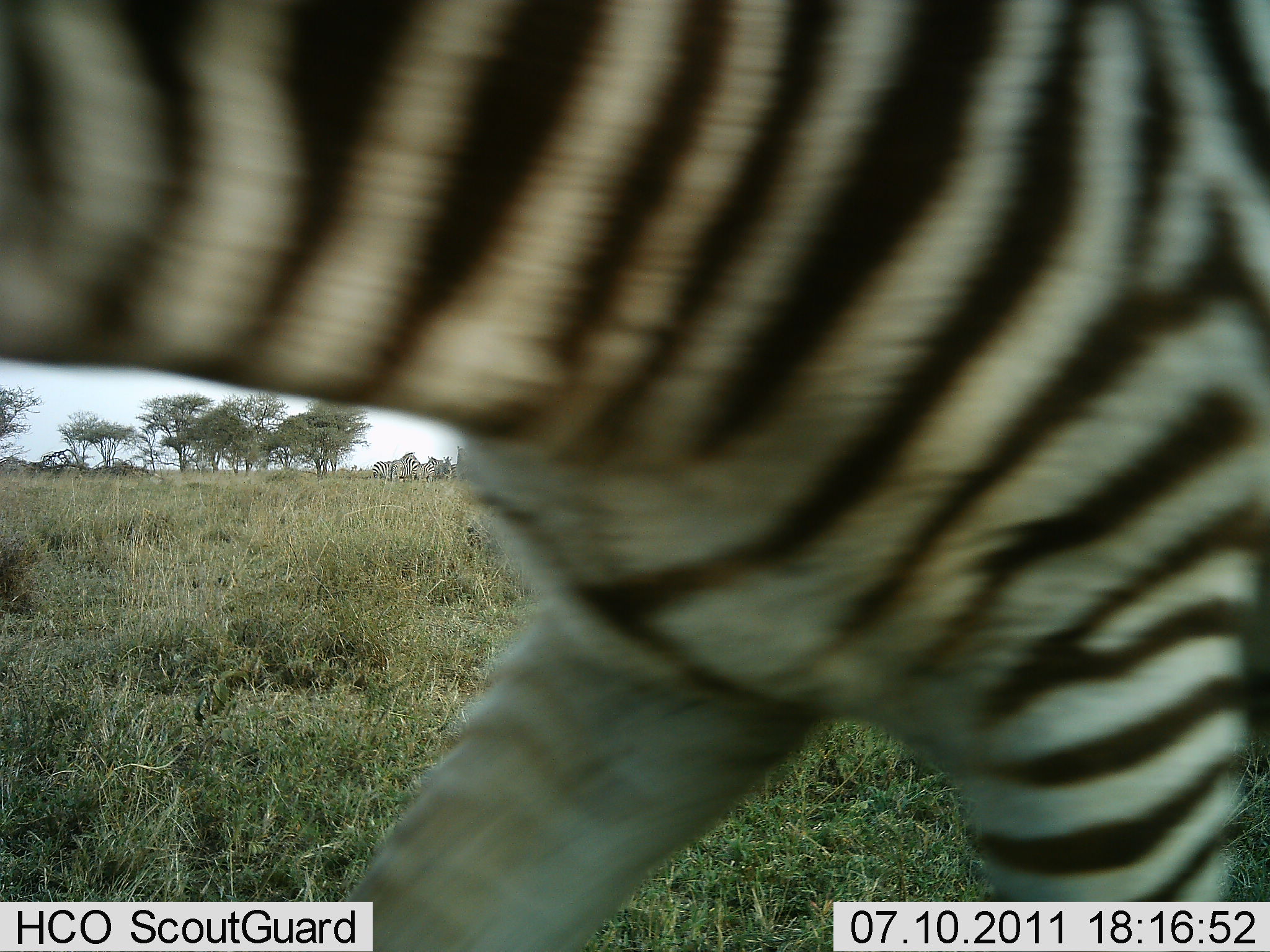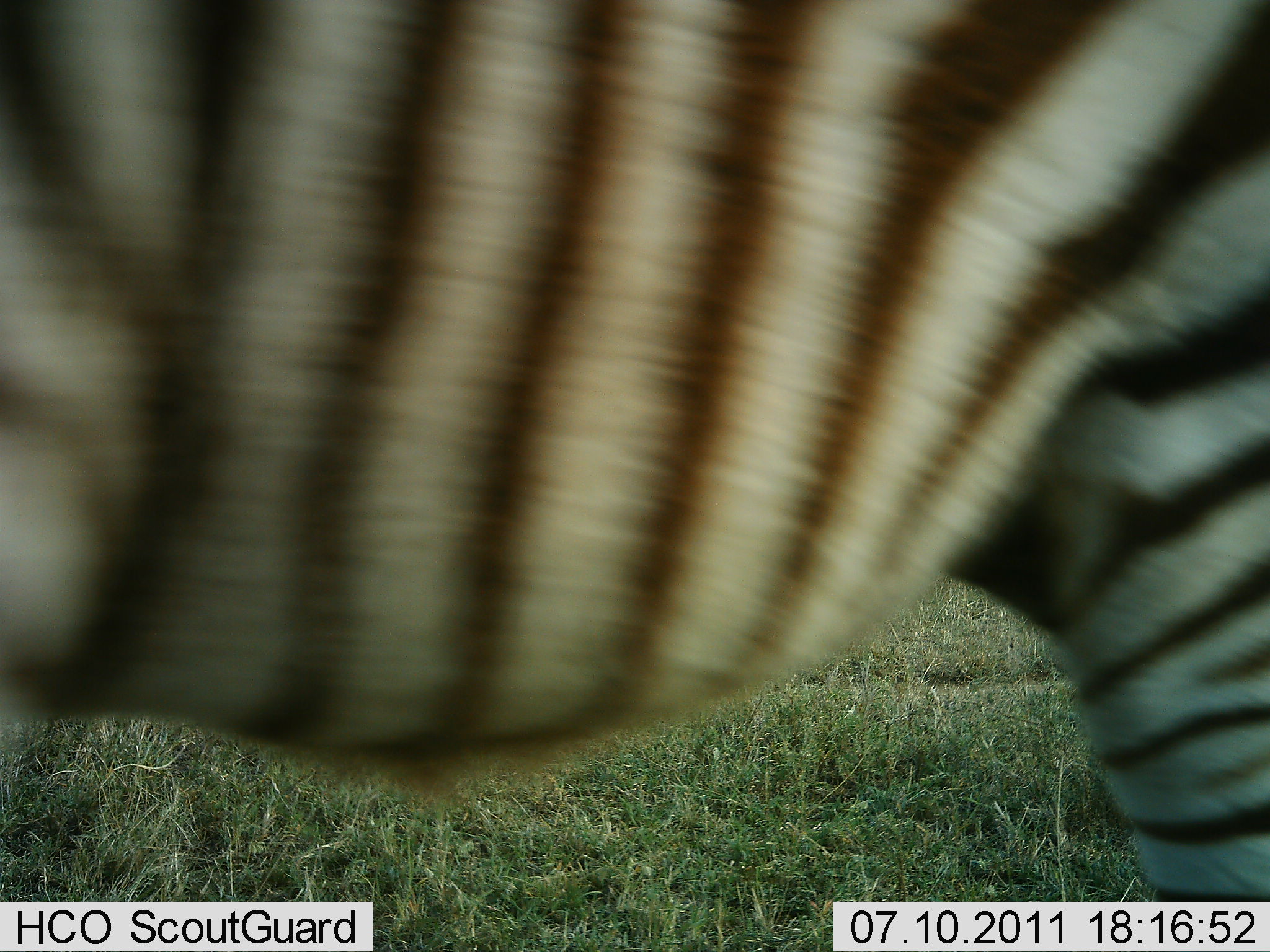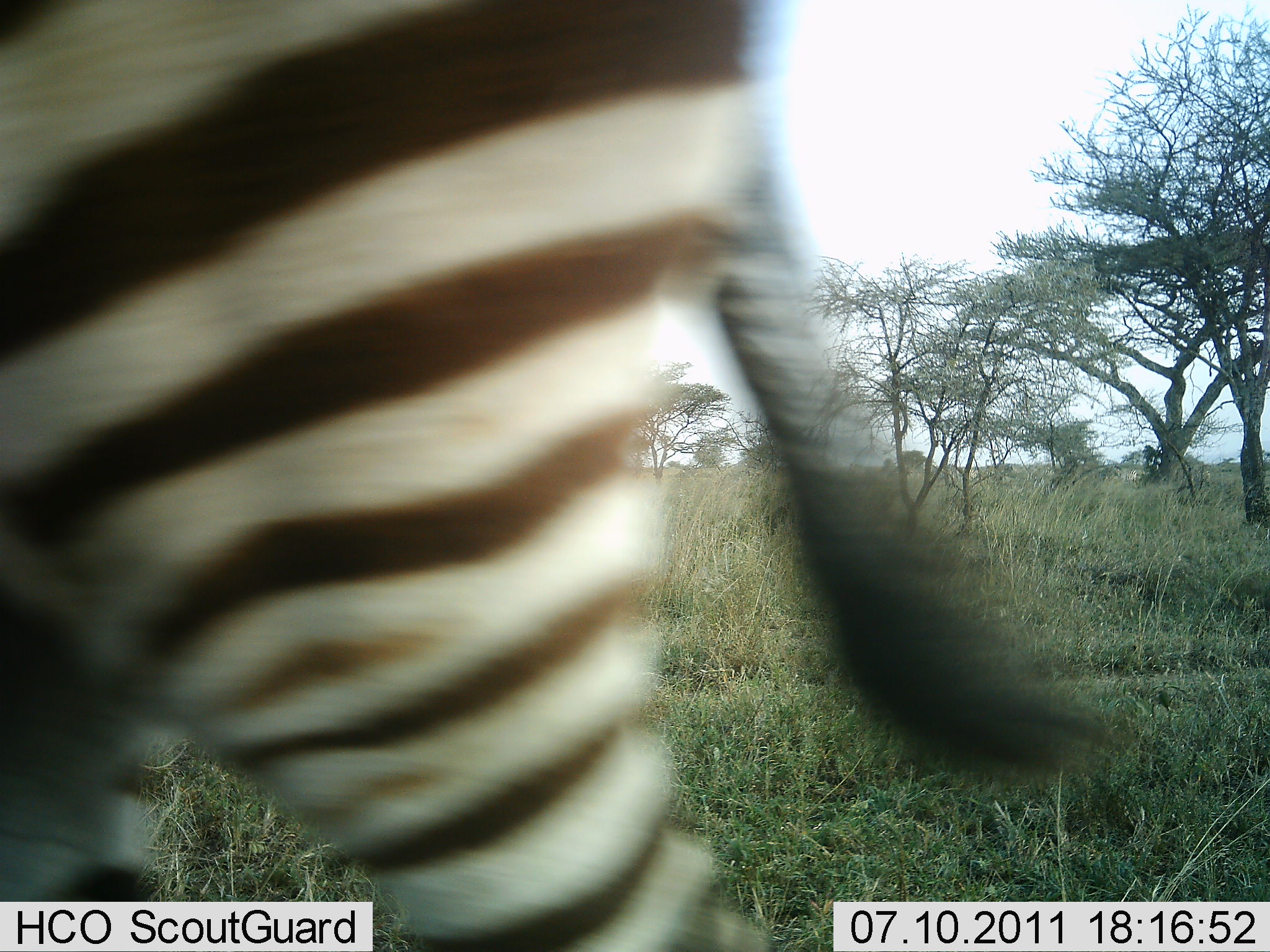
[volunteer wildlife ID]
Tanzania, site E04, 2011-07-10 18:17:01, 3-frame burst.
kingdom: Animalia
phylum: Chordata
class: Mammalia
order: Perissodactyla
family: Equidae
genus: Equus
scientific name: Equus quagga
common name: plains zebra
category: zebra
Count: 1.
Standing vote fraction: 15%.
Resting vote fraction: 0%.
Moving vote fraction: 92%.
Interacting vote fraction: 0%.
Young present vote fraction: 0%.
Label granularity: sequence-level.